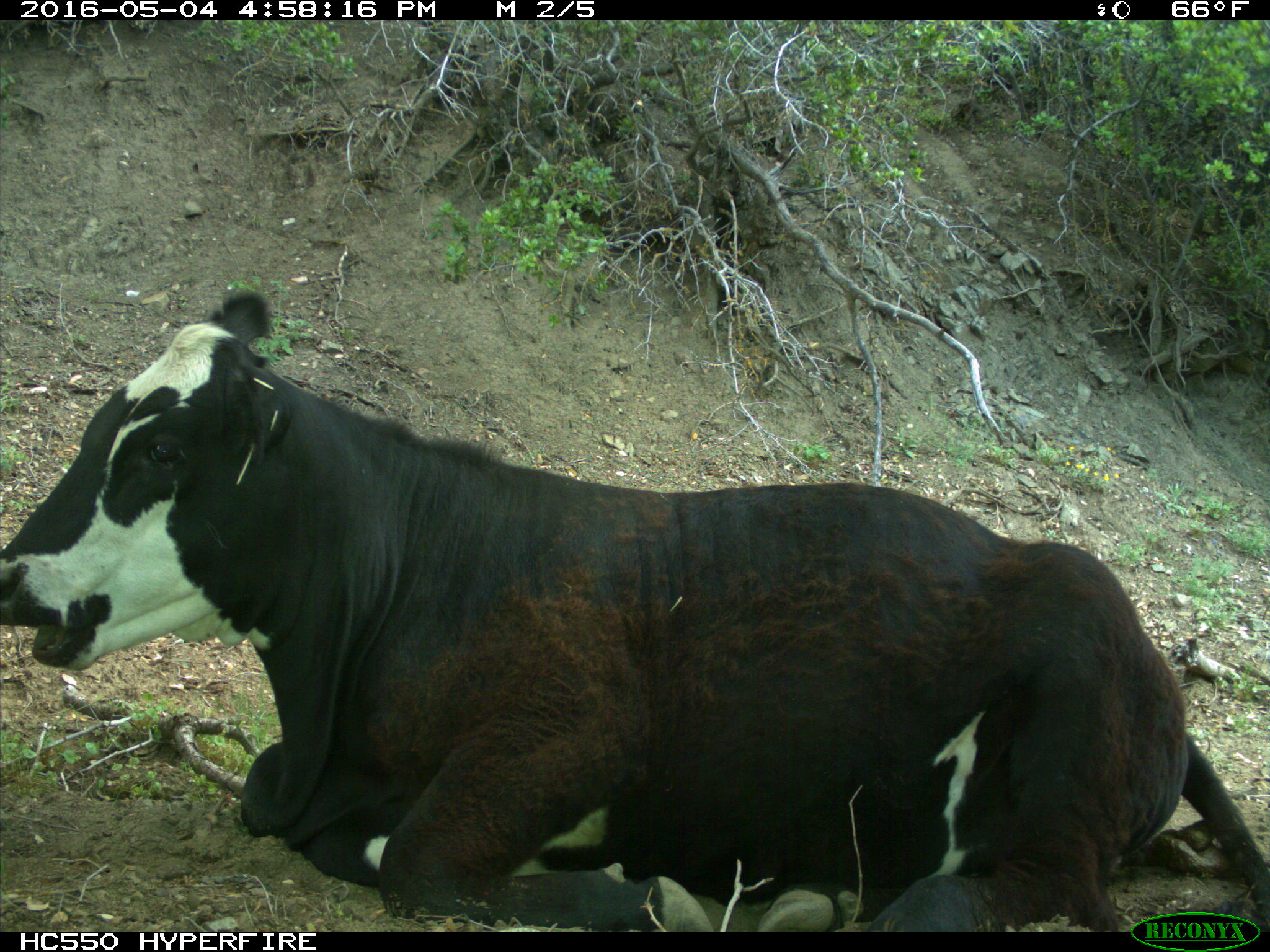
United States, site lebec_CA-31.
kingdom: Animalia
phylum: Chordata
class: Mammalia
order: Artiodactyla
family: Bovidae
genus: Bos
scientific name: Bos taurus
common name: domestic cow